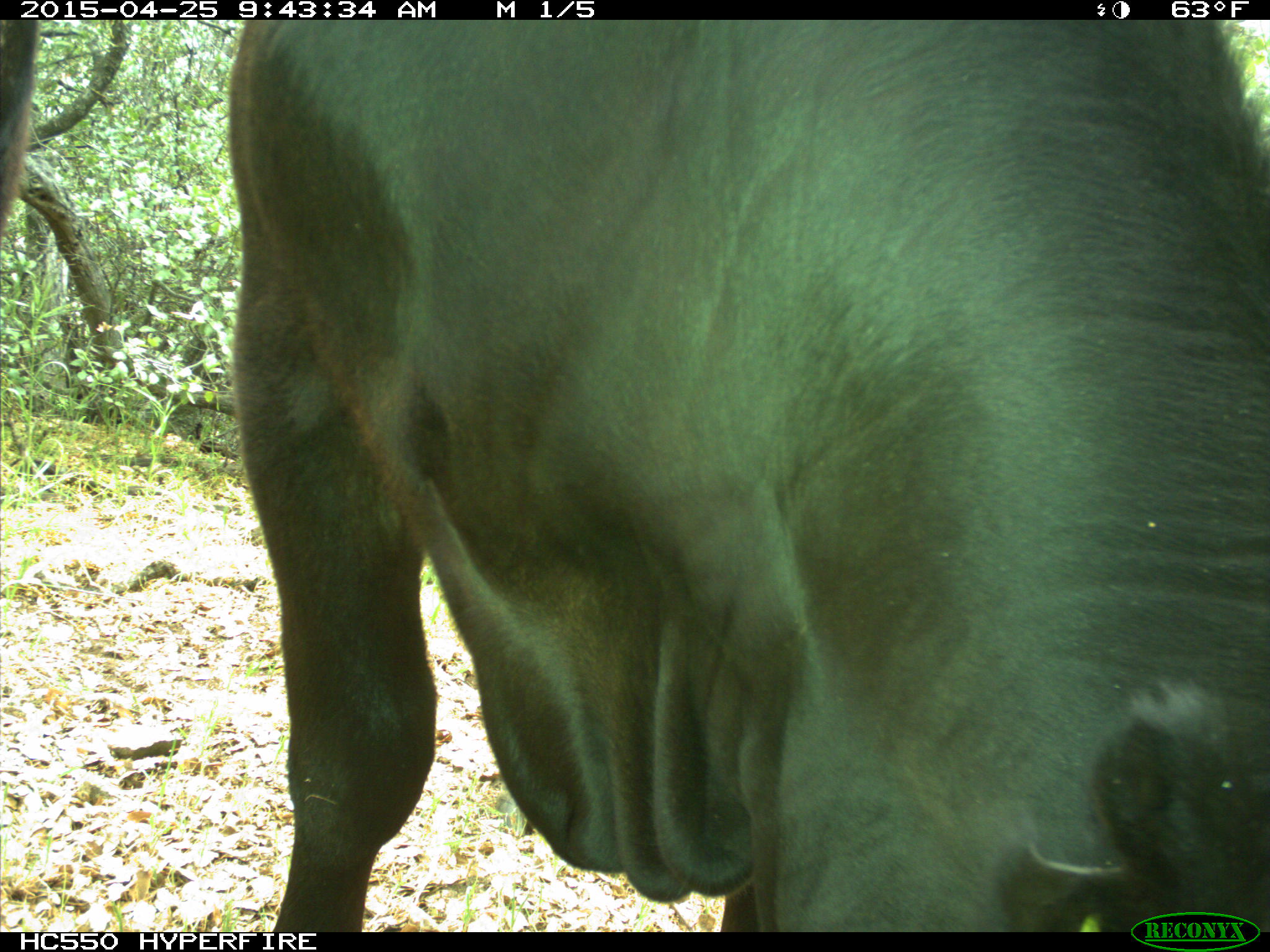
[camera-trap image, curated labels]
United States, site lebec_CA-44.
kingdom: Animalia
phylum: Chordata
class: Mammalia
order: Artiodactyla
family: Suidae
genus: Sus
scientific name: Sus scrofa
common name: wild boar